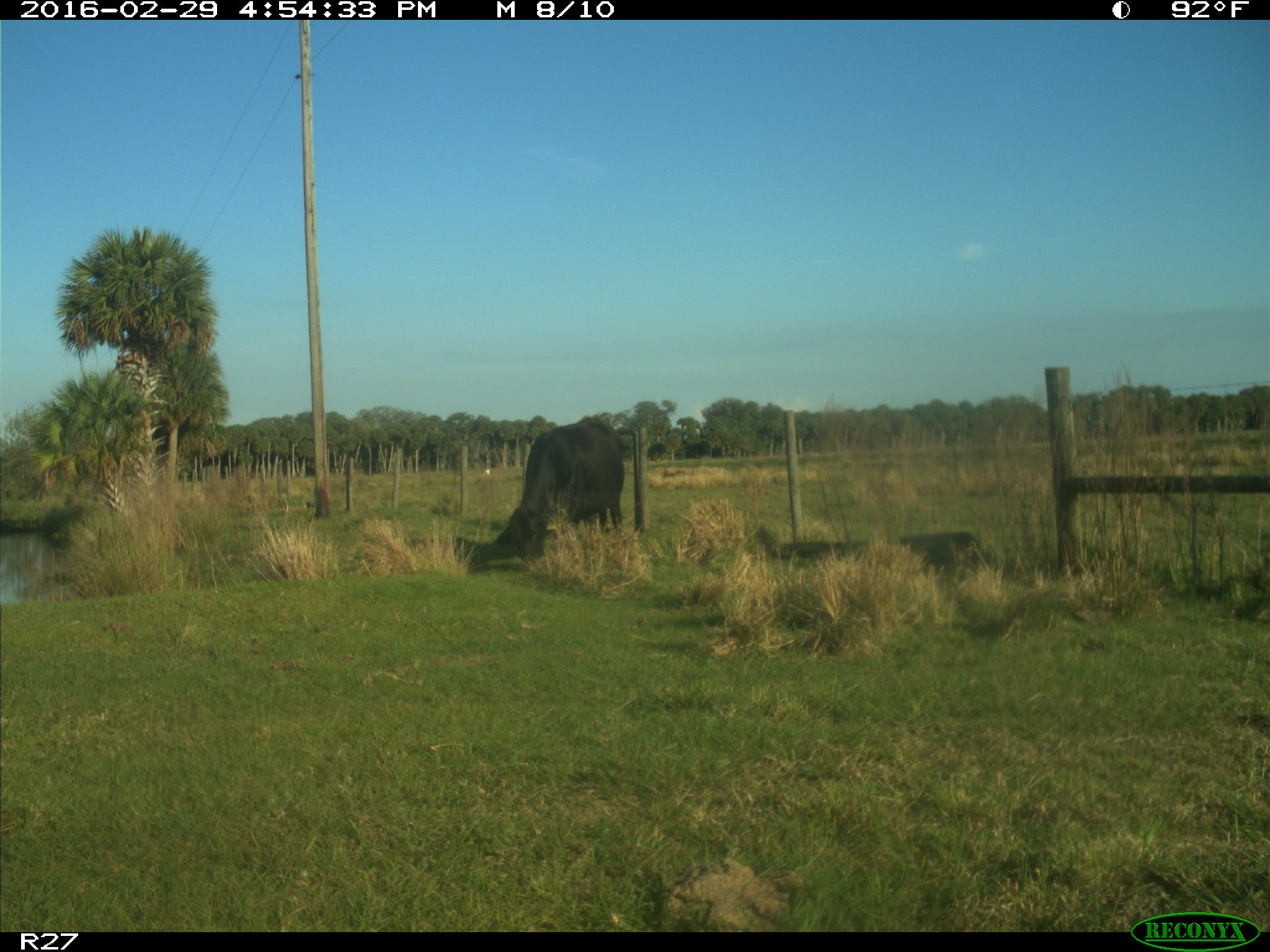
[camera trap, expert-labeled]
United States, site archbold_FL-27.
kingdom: Animalia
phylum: Chordata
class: Mammalia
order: Artiodactyla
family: Bovidae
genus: Bos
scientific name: Bos taurus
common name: domestic cow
Bos taurus (domestic cow).